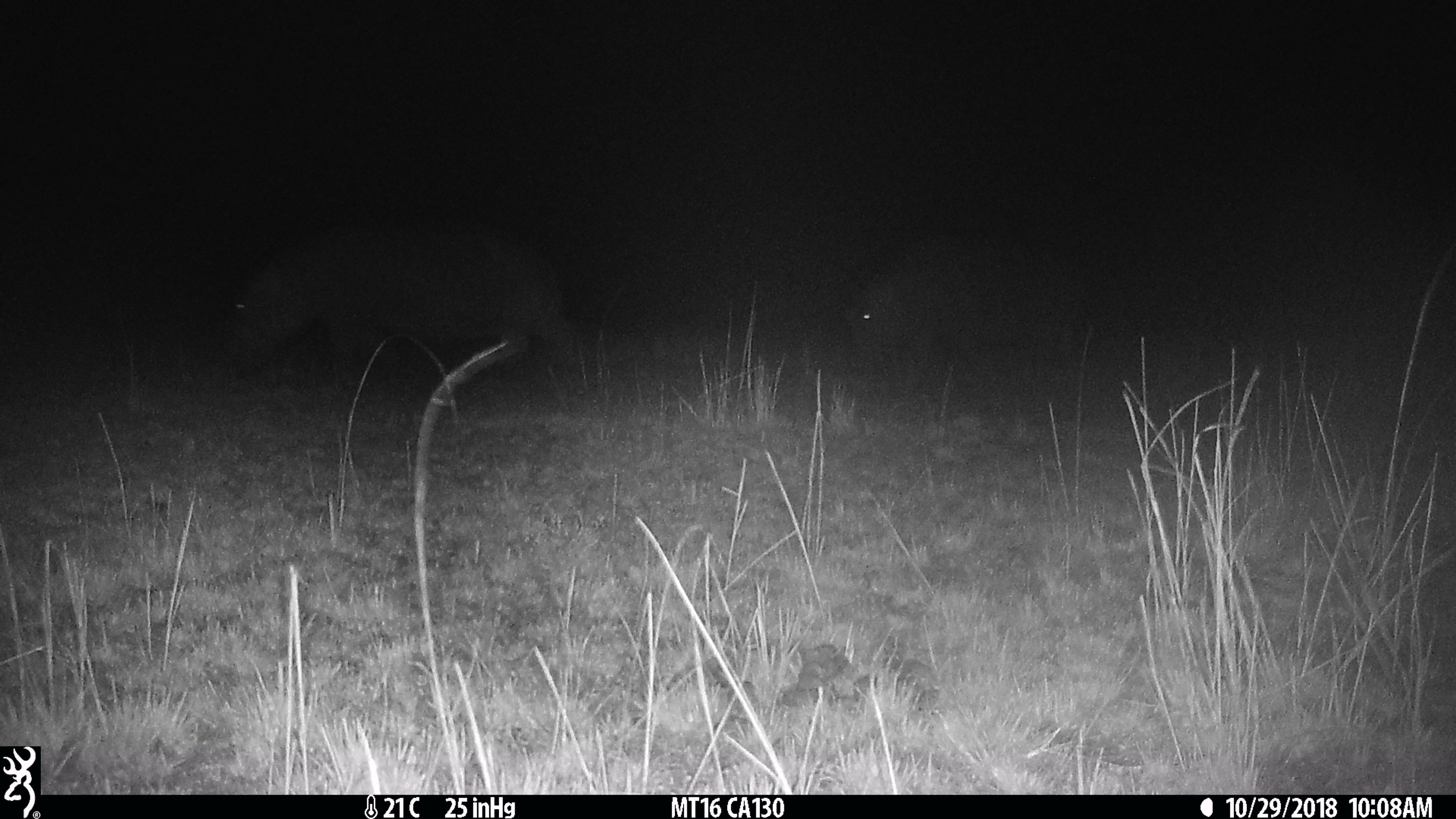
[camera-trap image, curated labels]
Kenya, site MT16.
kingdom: Animalia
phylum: Chordata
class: Mammalia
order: Artiodactyla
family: Hippopotamidae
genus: Hippopotamus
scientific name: Hippopotamus amphibius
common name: hippopotamus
Hippopotamus (Hippopotamus amphibius).